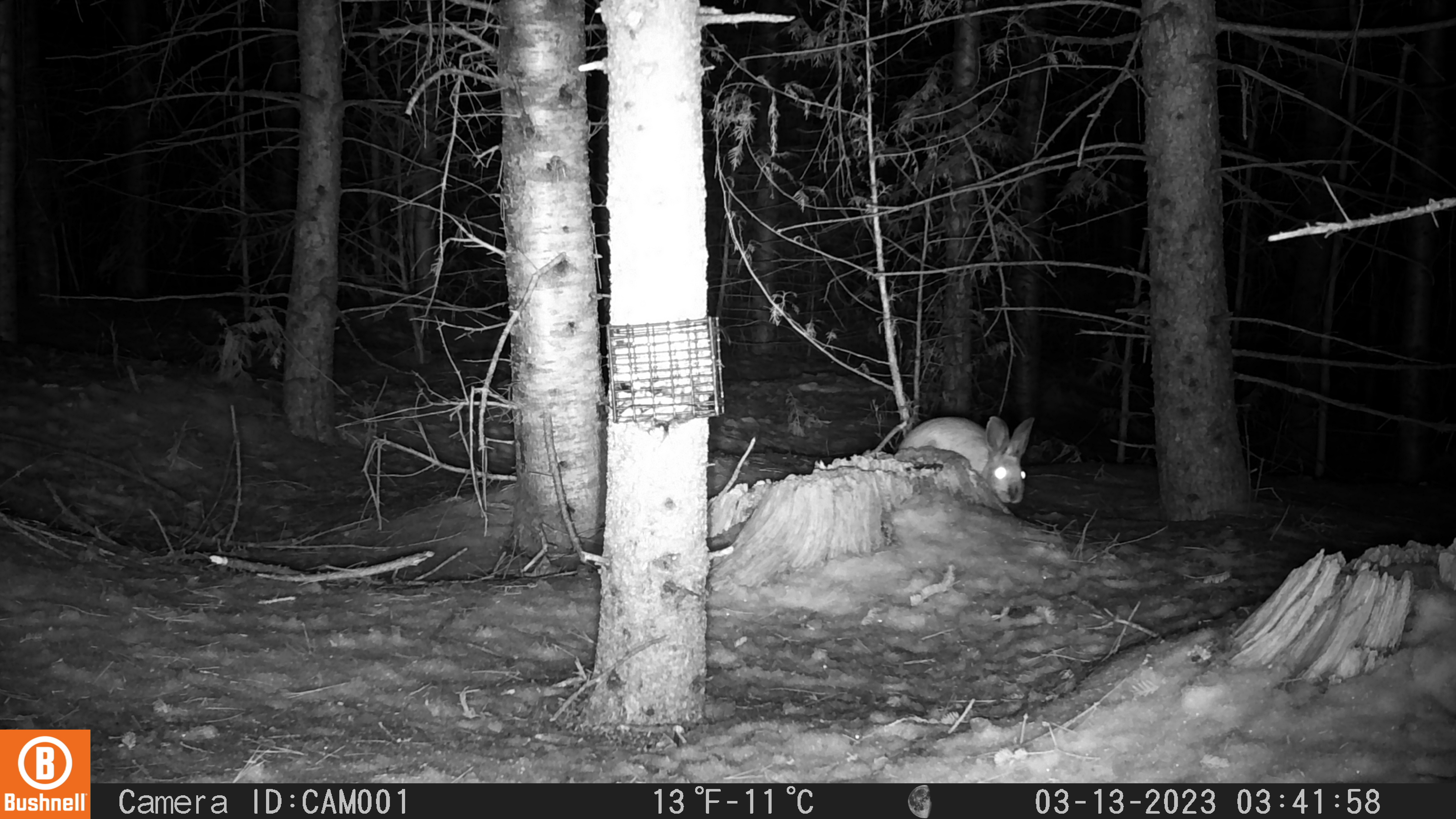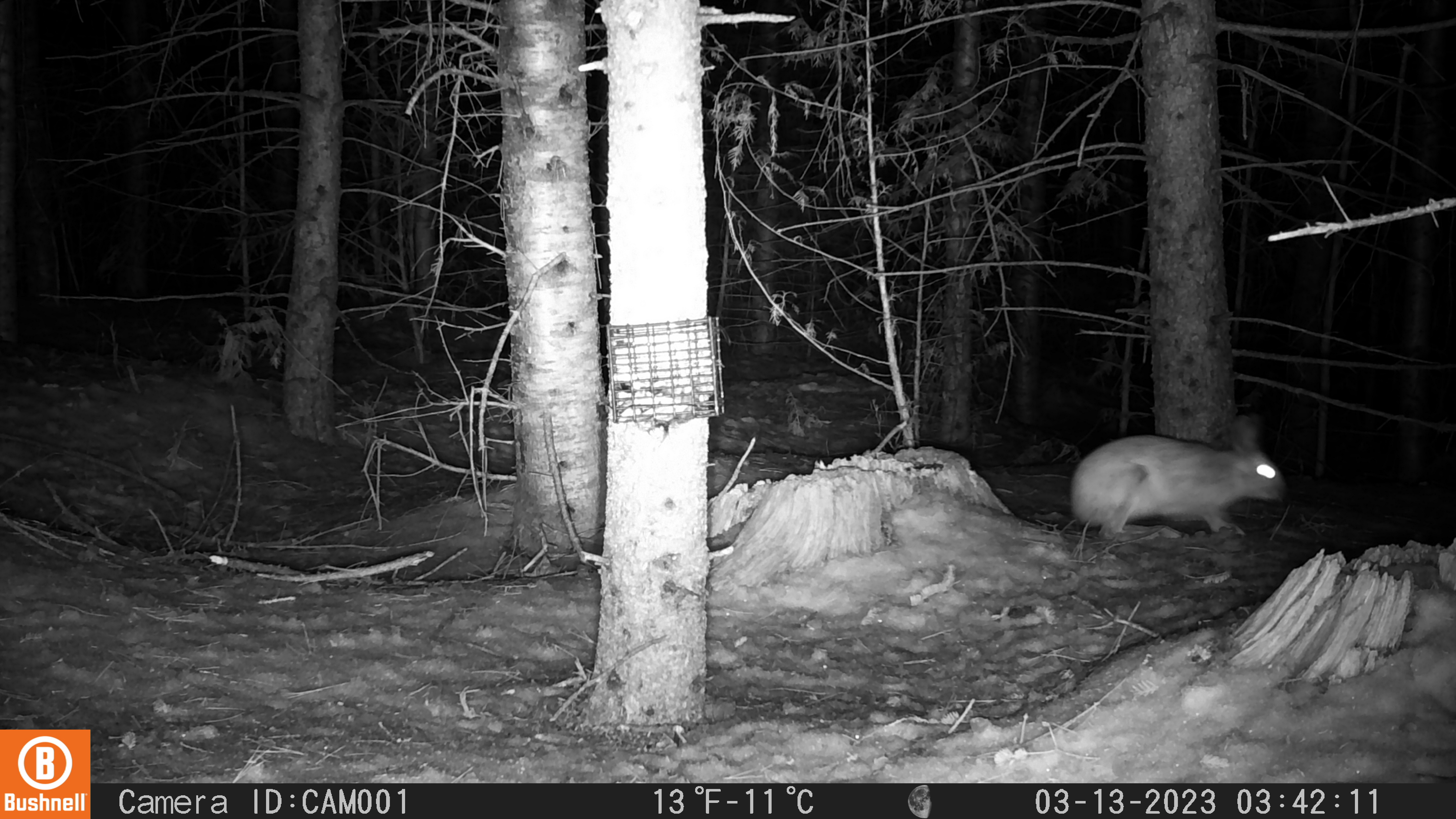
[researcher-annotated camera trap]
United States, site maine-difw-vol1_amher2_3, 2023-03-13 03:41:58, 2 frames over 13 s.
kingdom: Animalia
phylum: Chordata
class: Mammalia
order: Lagomorpha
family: Leporidae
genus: Lepus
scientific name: Lepus americanus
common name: snowshoe hare